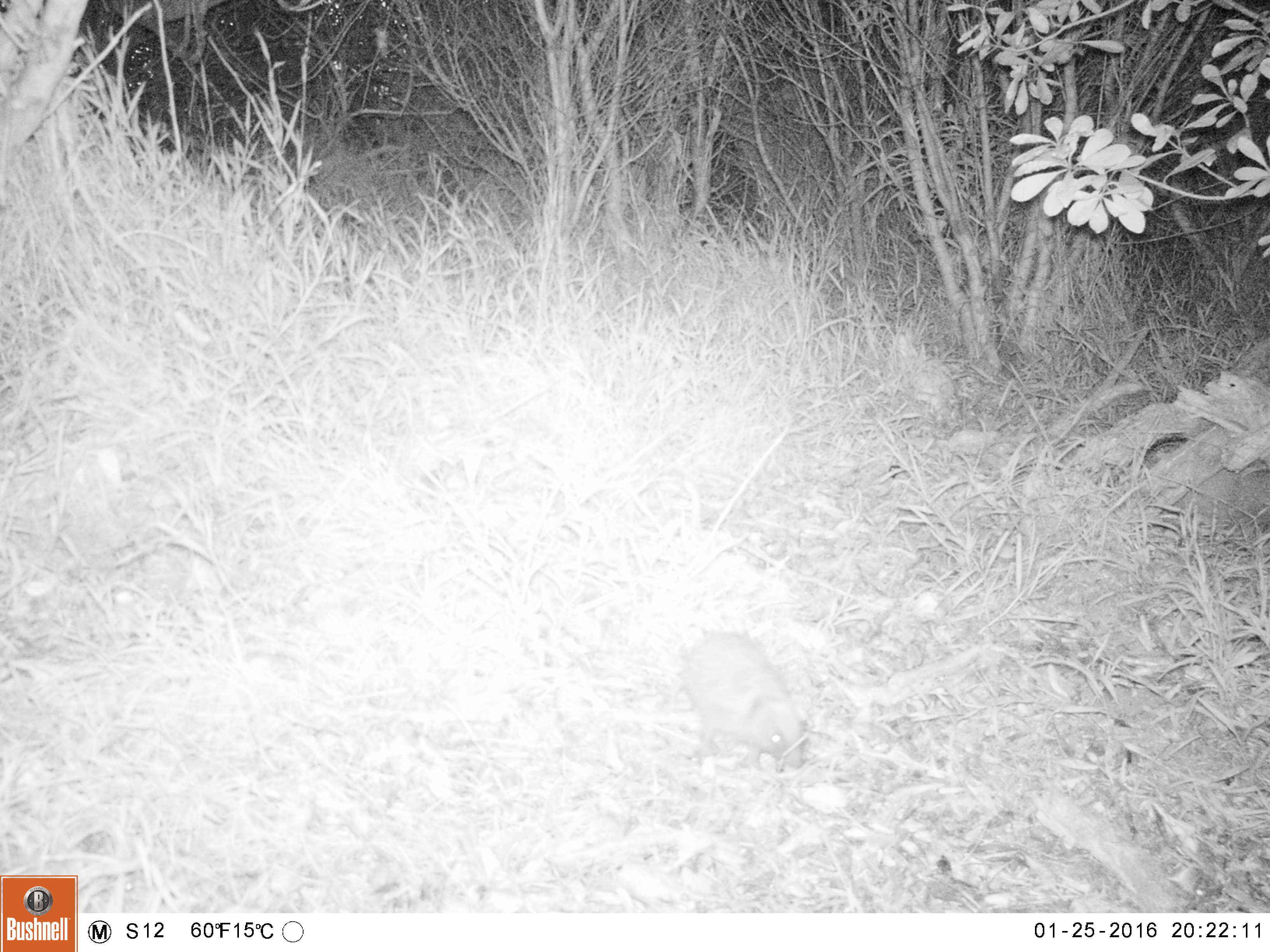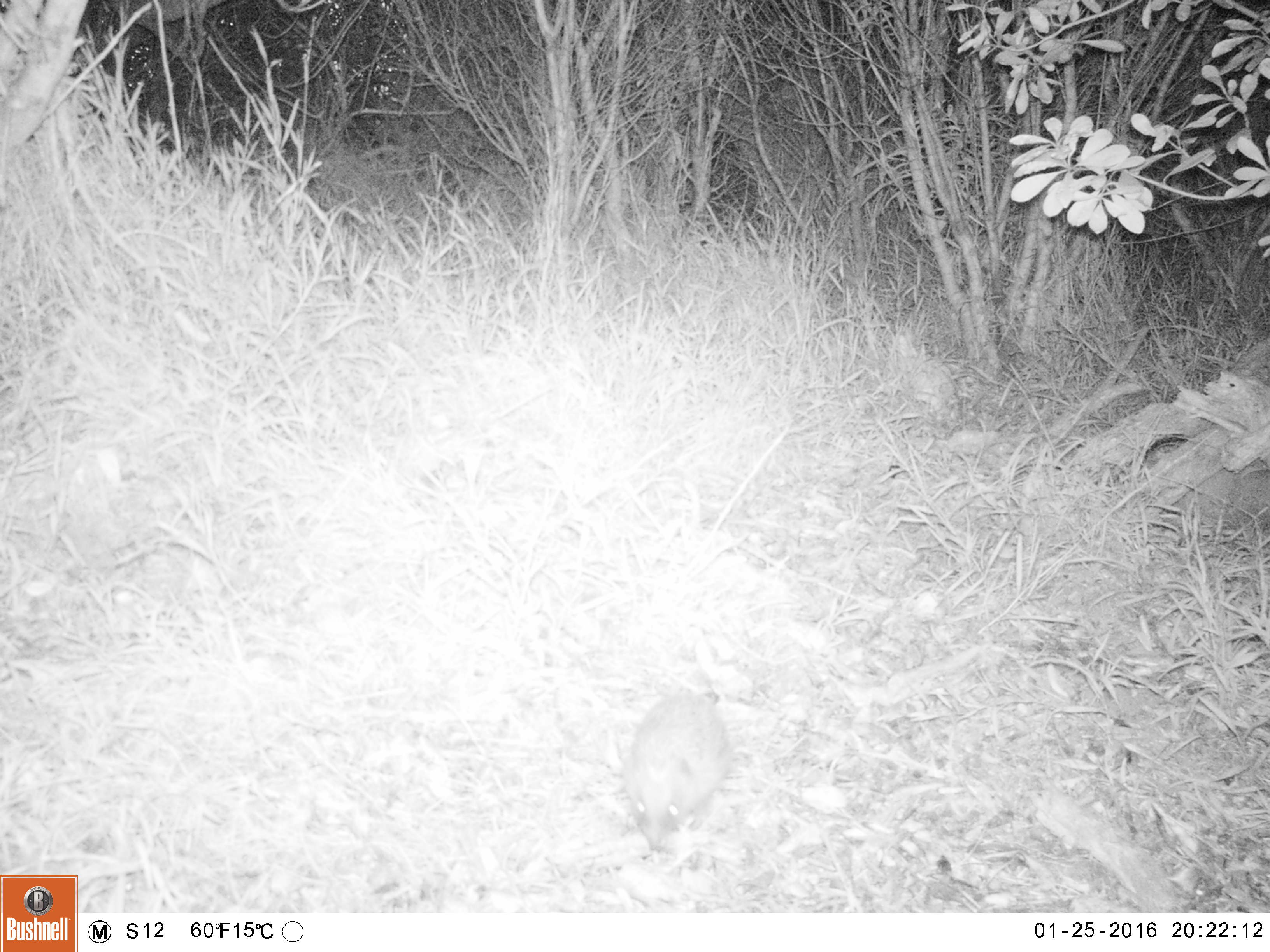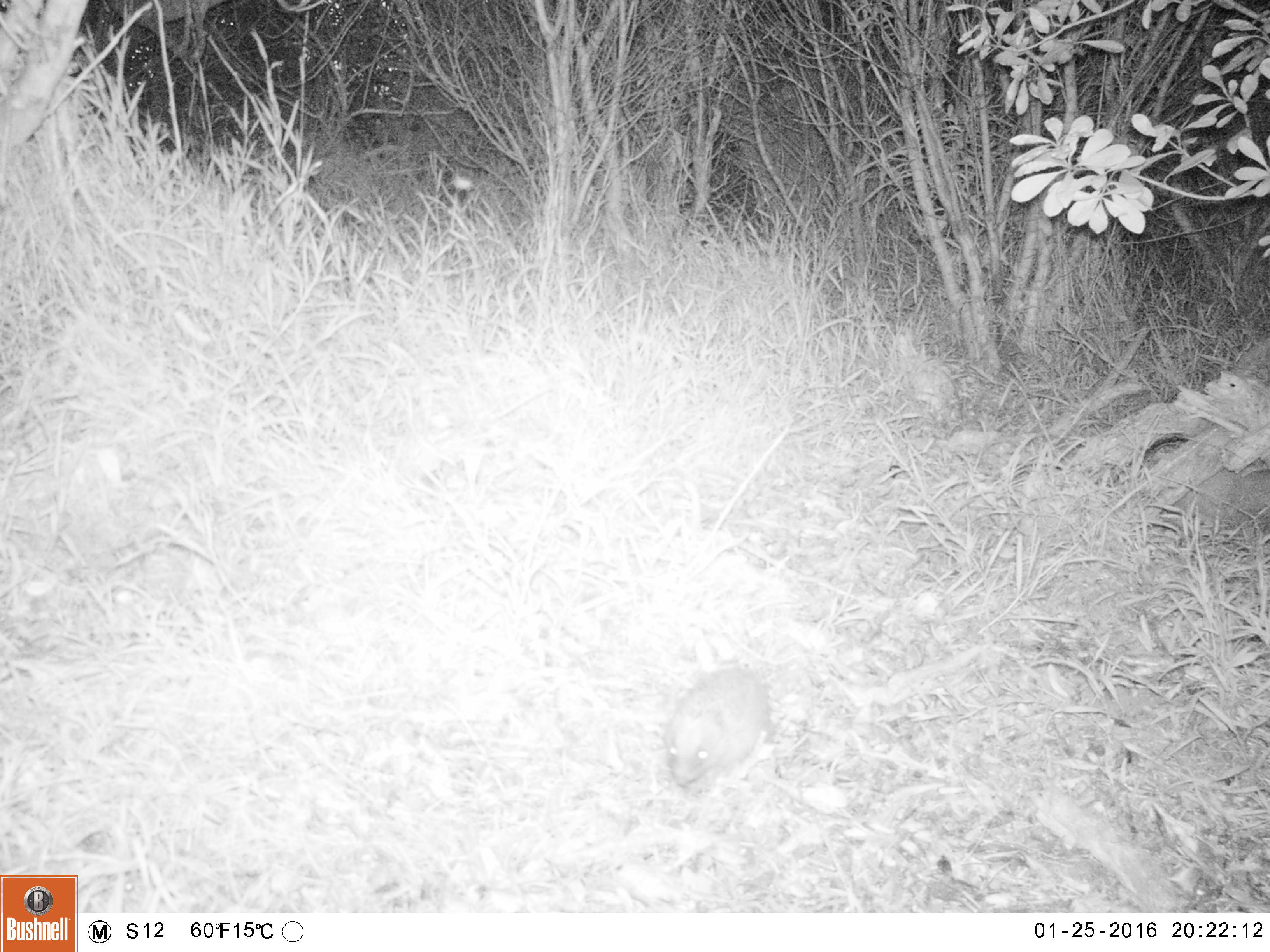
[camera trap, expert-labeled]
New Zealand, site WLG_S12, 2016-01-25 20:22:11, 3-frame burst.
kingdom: Animalia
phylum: Chordata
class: Mammalia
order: Eulipotyphla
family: Erinaceidae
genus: Erinaceus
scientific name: Erinaceus europaeus europaeus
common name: european hedgehog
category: hedgehog